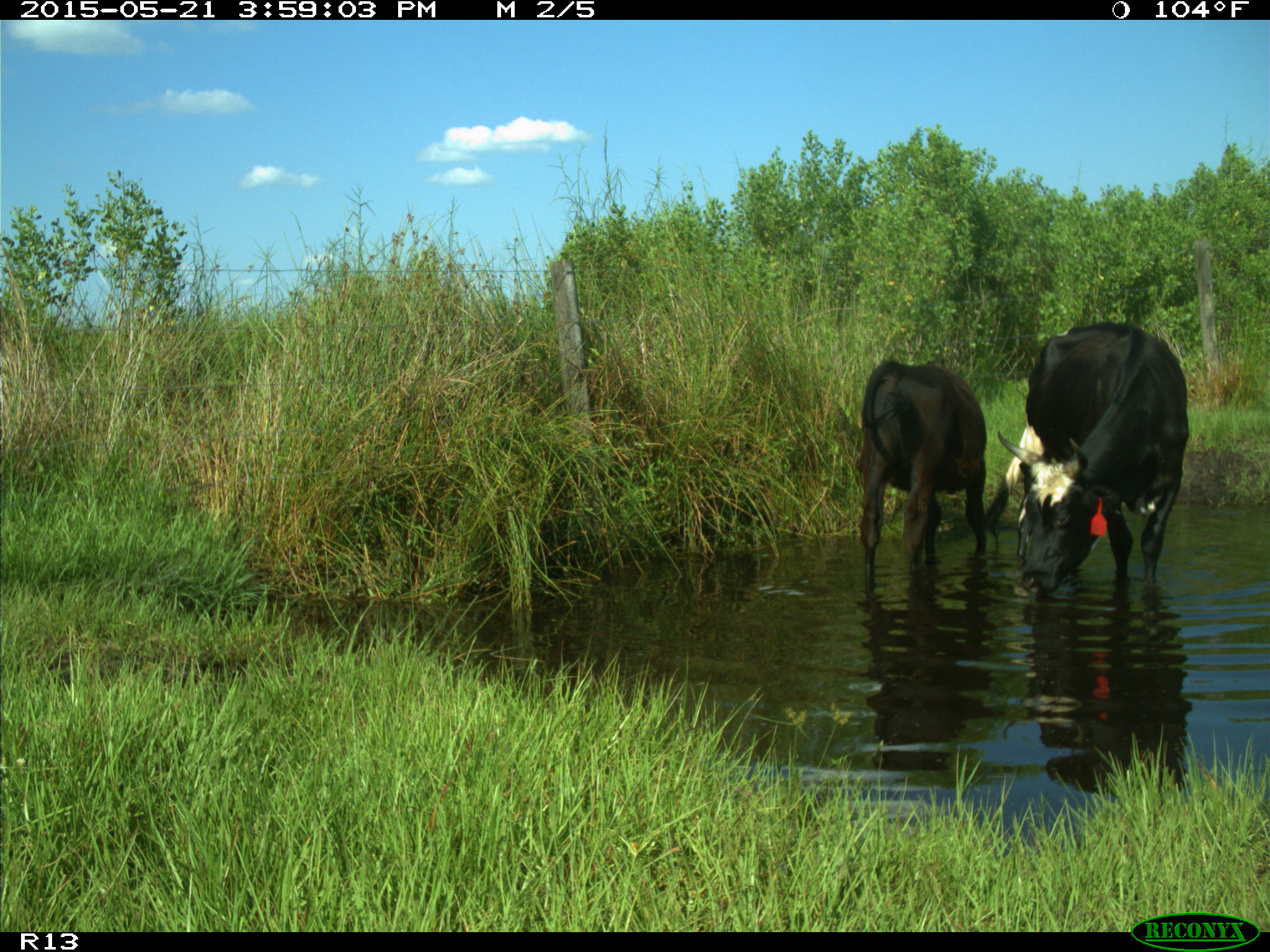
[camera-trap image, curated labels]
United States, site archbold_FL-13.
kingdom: Animalia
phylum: Chordata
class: Mammalia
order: Artiodactyla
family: Bovidae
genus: Bos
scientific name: Bos taurus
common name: domestic cow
Bos taurus (domestic cow).